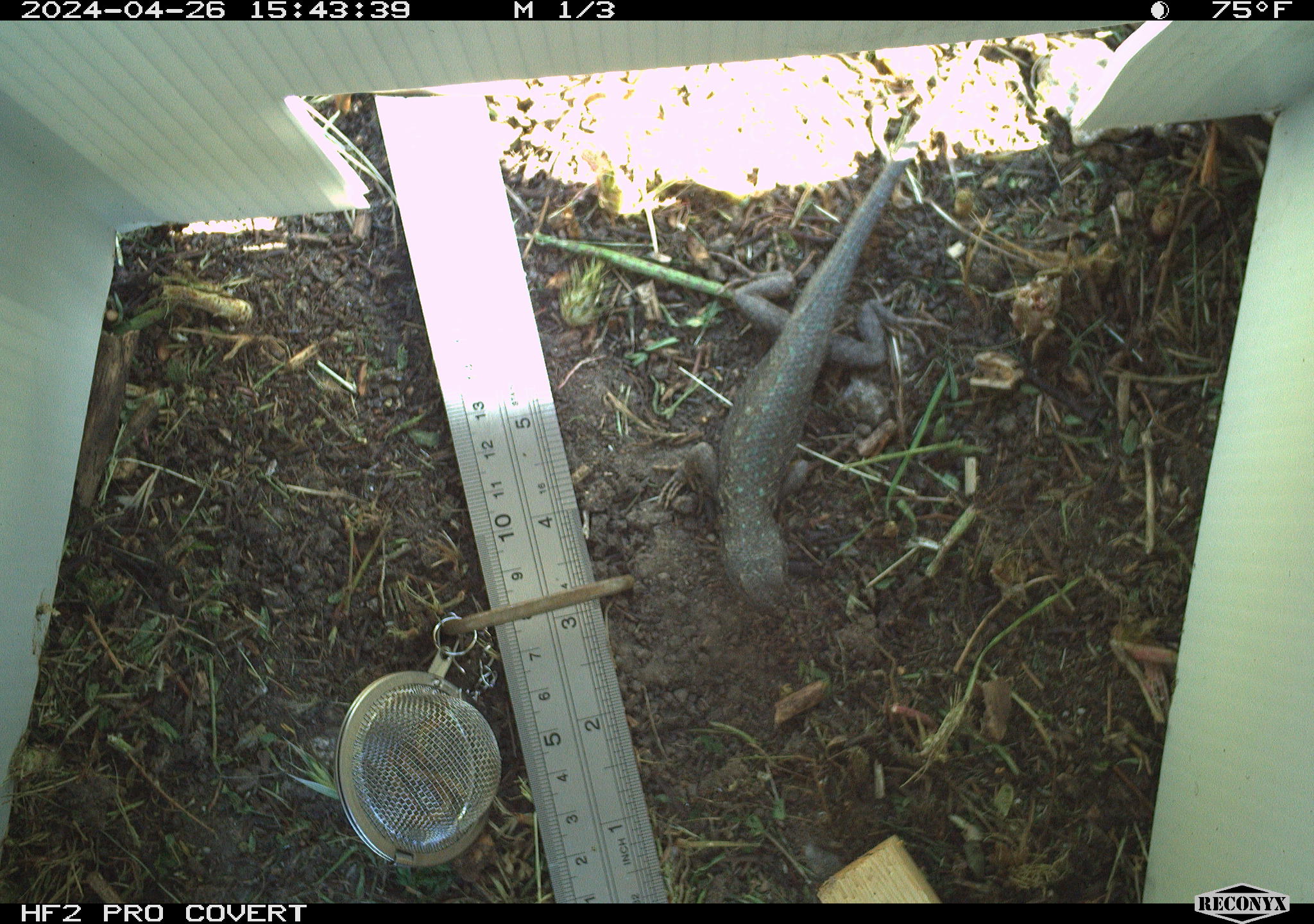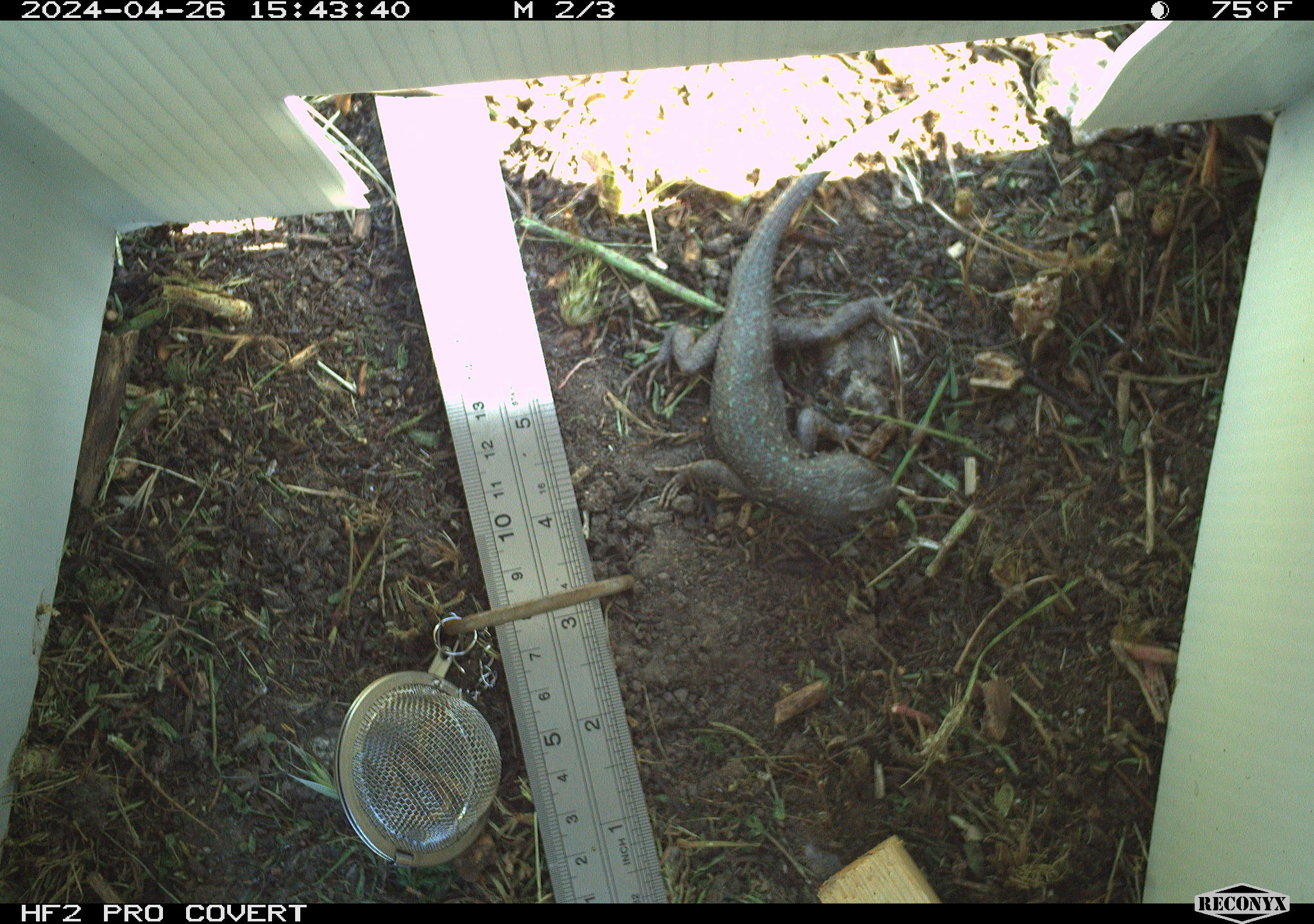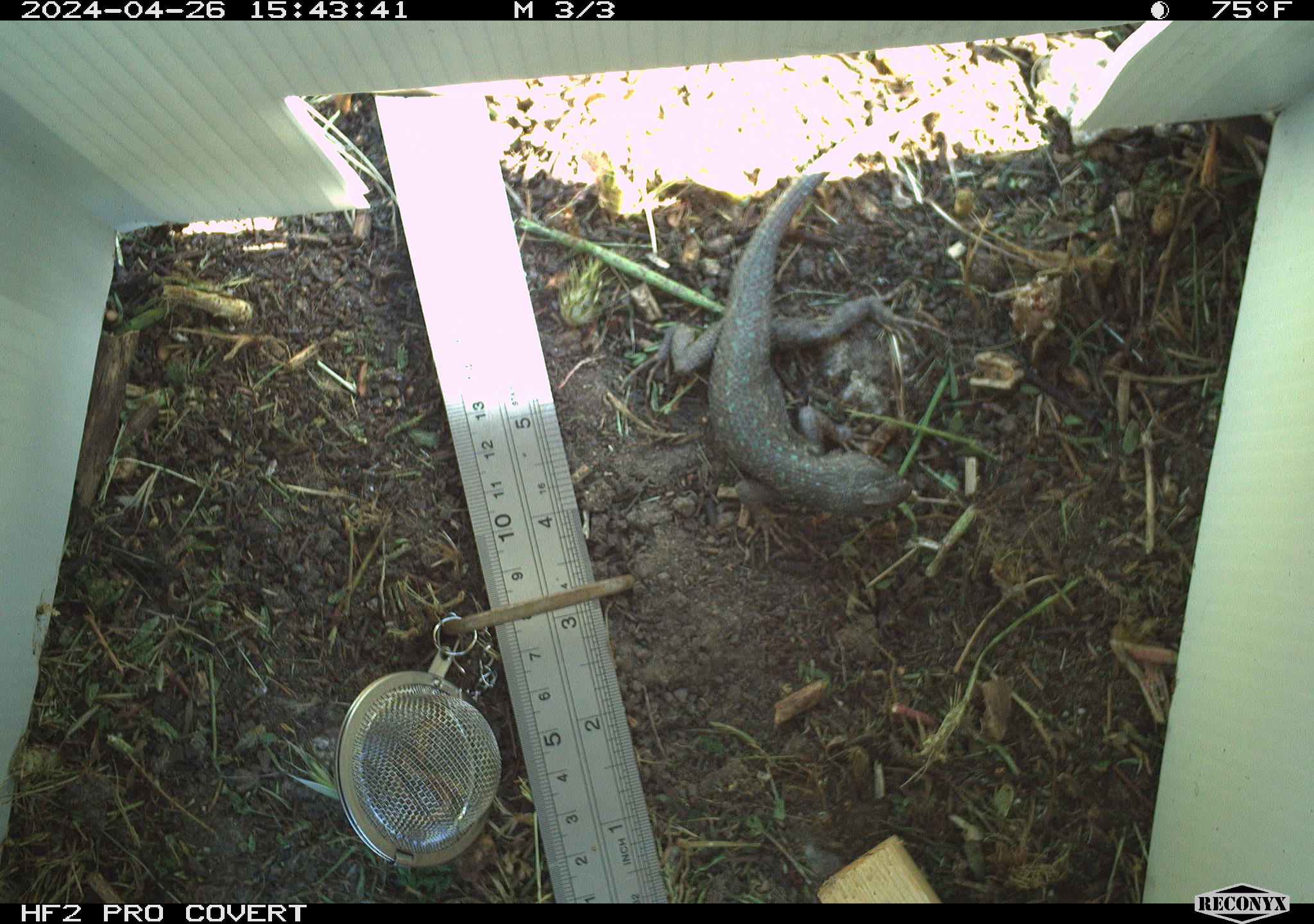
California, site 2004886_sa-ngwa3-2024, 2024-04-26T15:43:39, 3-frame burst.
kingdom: Animalia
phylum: Chordata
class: Reptilia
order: Squamata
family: Phrynosomatidae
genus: Sceloporus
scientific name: Sceloporus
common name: spiny lizards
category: sceloporus species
Sceloporus species (spiny lizards) (Sceloporus).